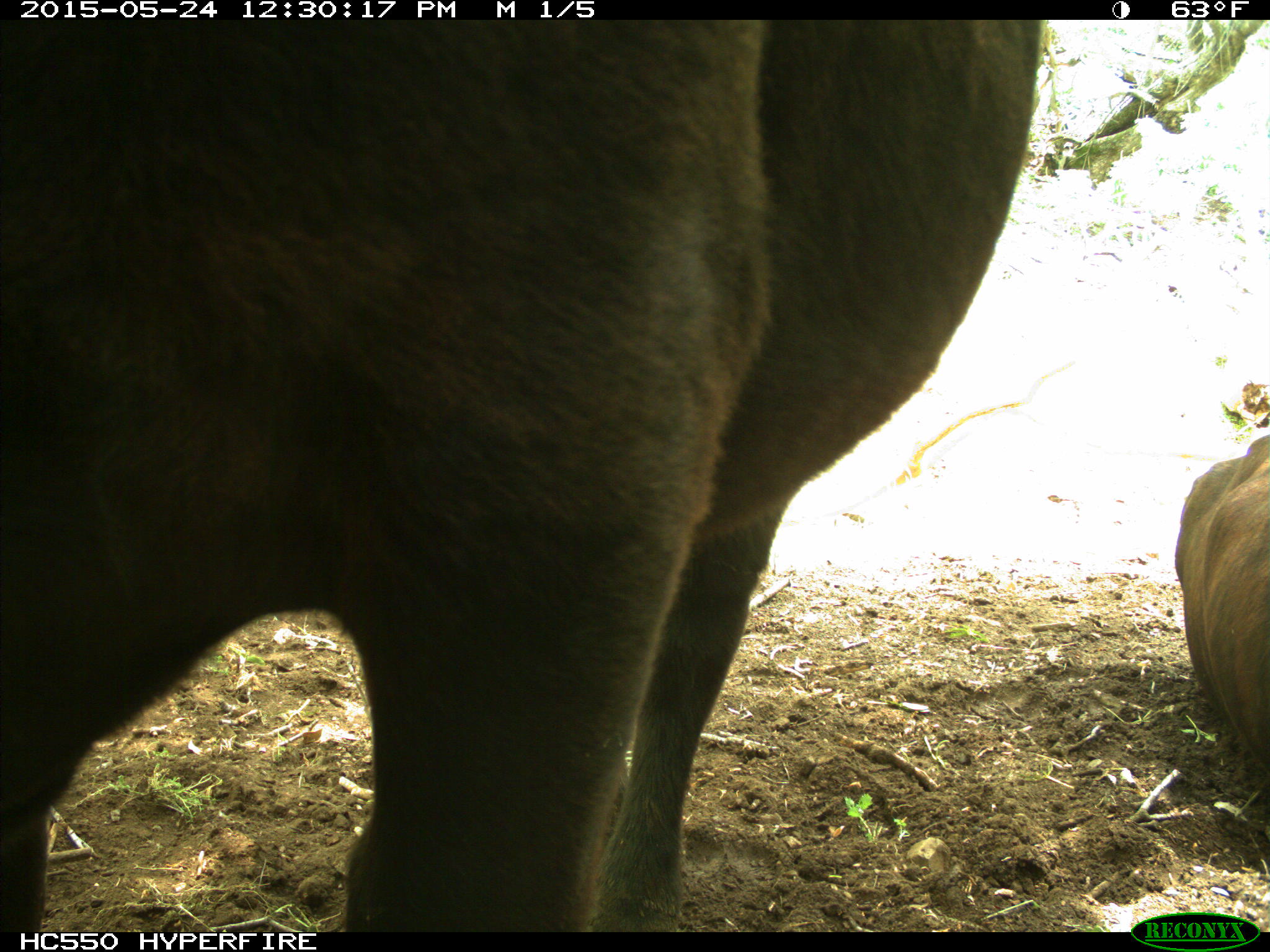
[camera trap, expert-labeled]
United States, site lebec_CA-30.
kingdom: Animalia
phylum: Chordata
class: Mammalia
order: Artiodactyla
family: Bovidae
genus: Bos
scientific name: Bos taurus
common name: domestic cow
Bos taurus (domestic cow).